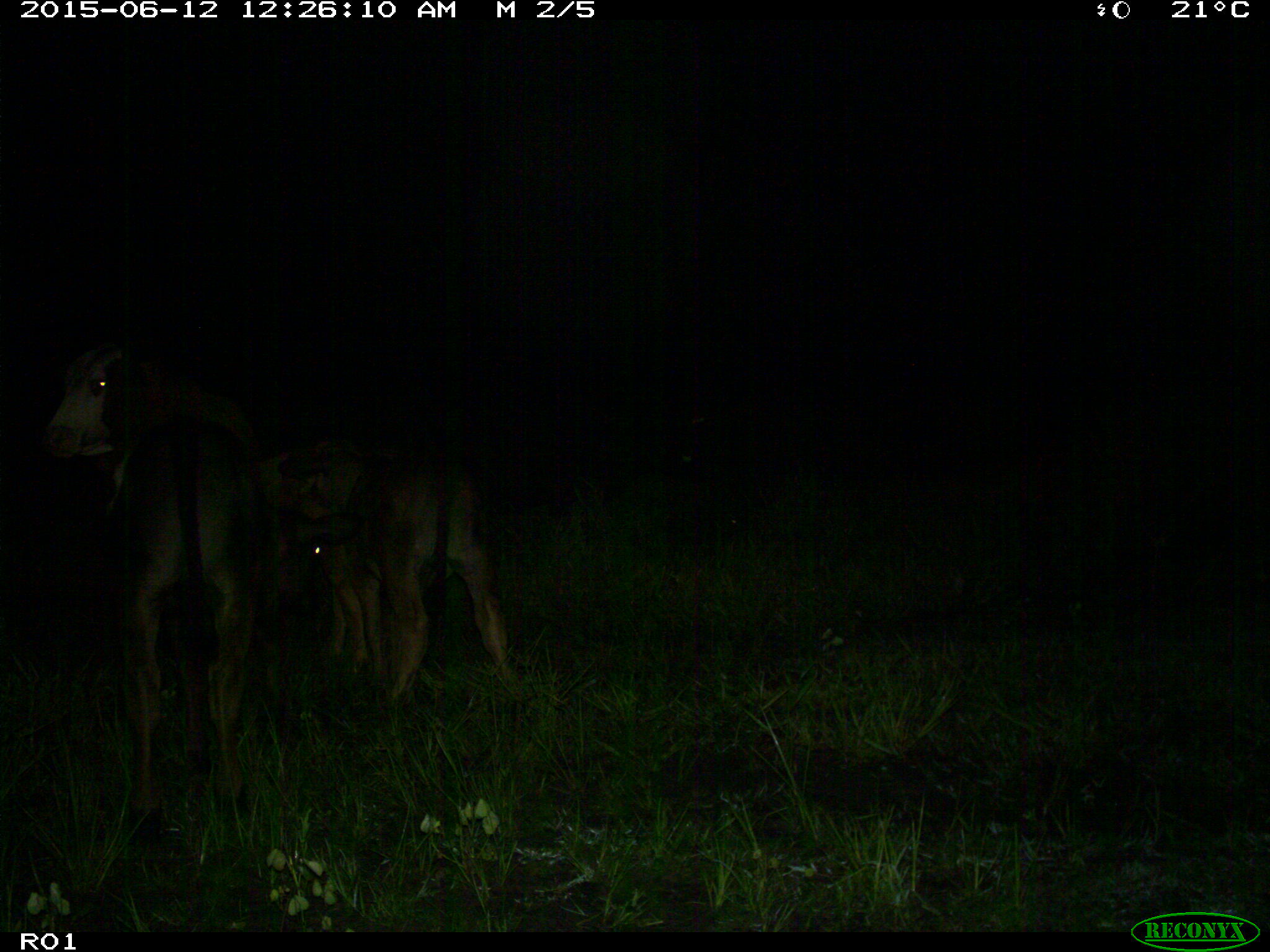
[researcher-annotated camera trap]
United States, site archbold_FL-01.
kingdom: Animalia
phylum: Chordata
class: Mammalia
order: Artiodactyla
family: Bovidae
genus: Bos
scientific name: Bos taurus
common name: domestic cow